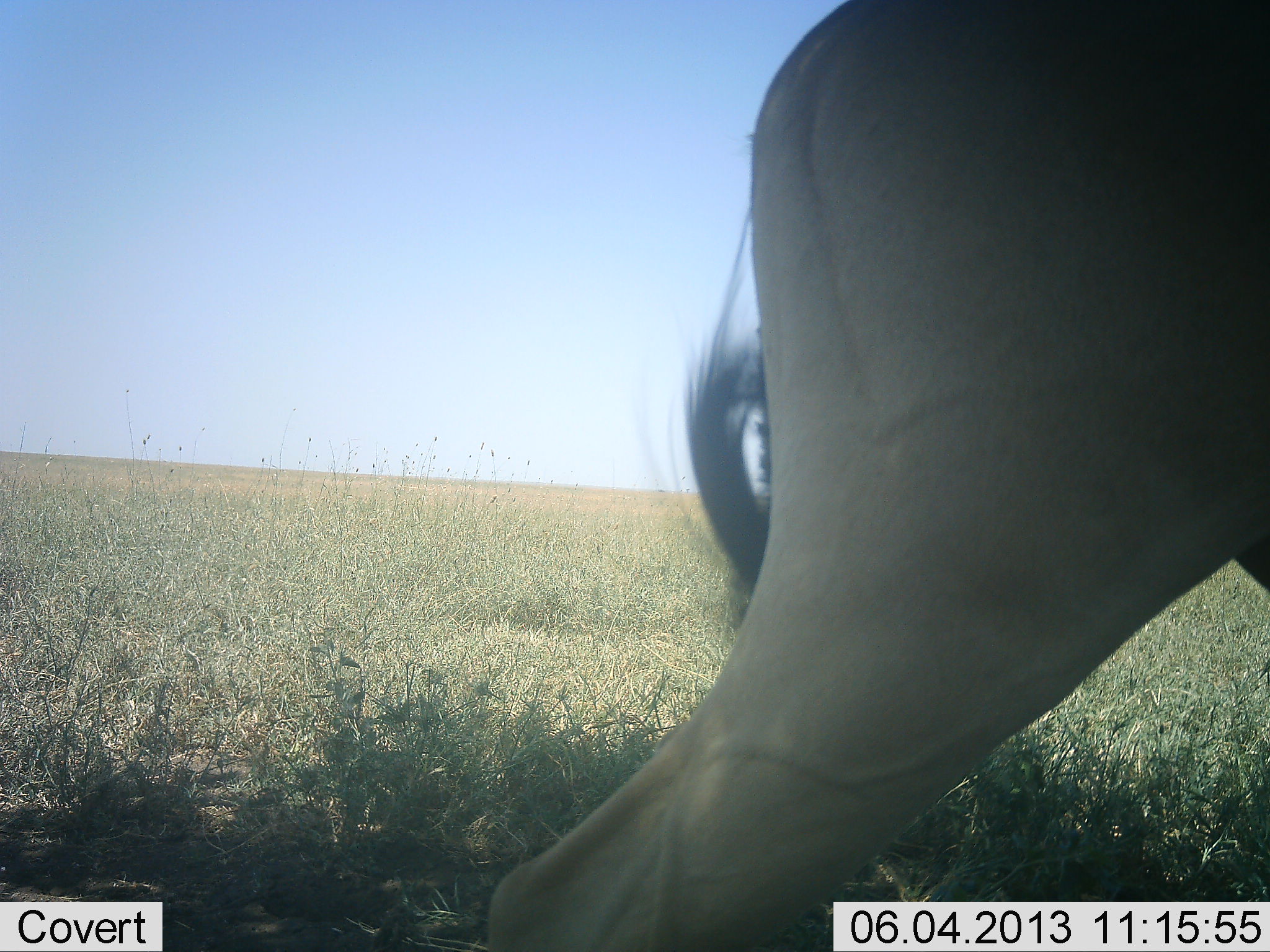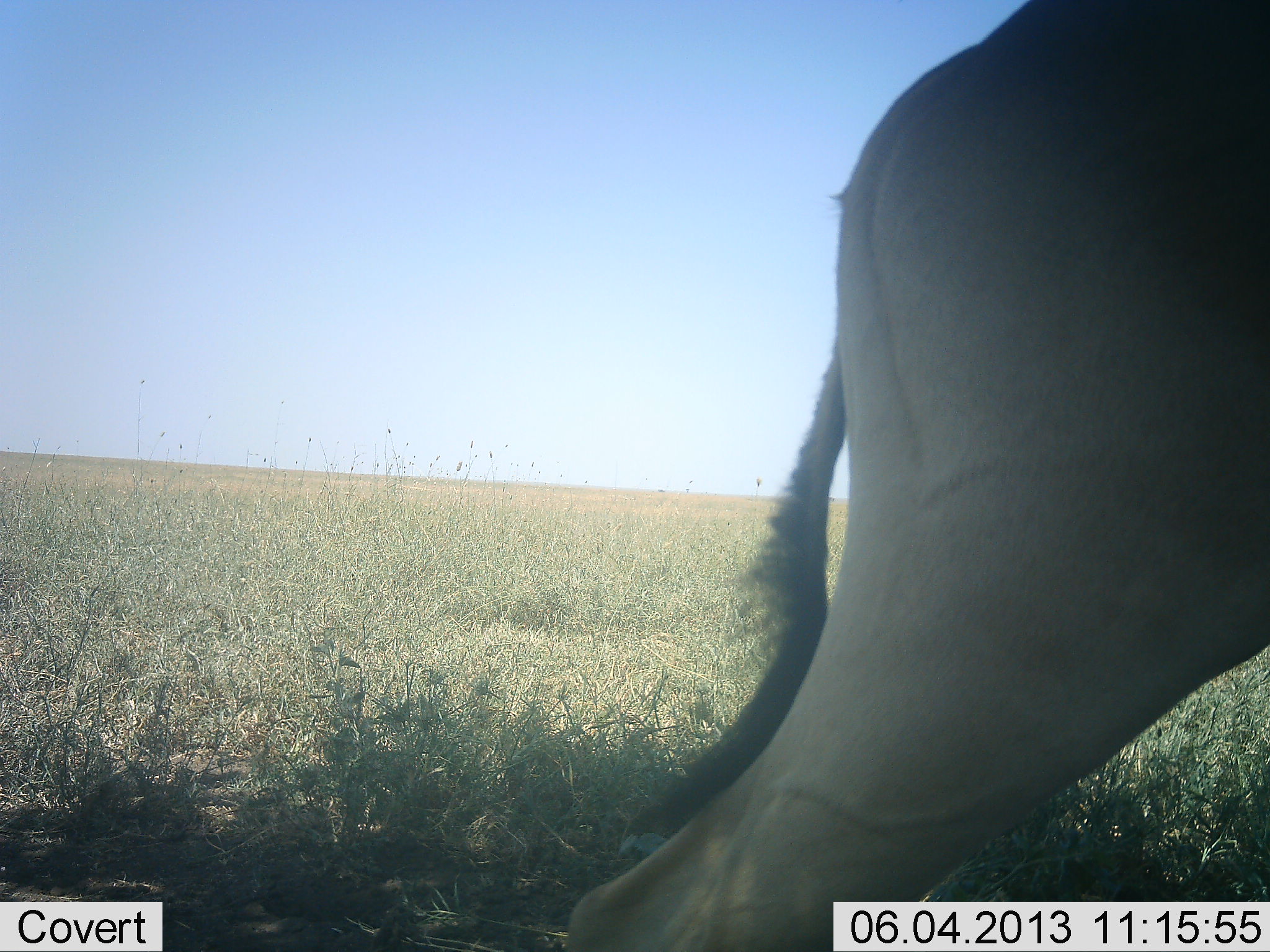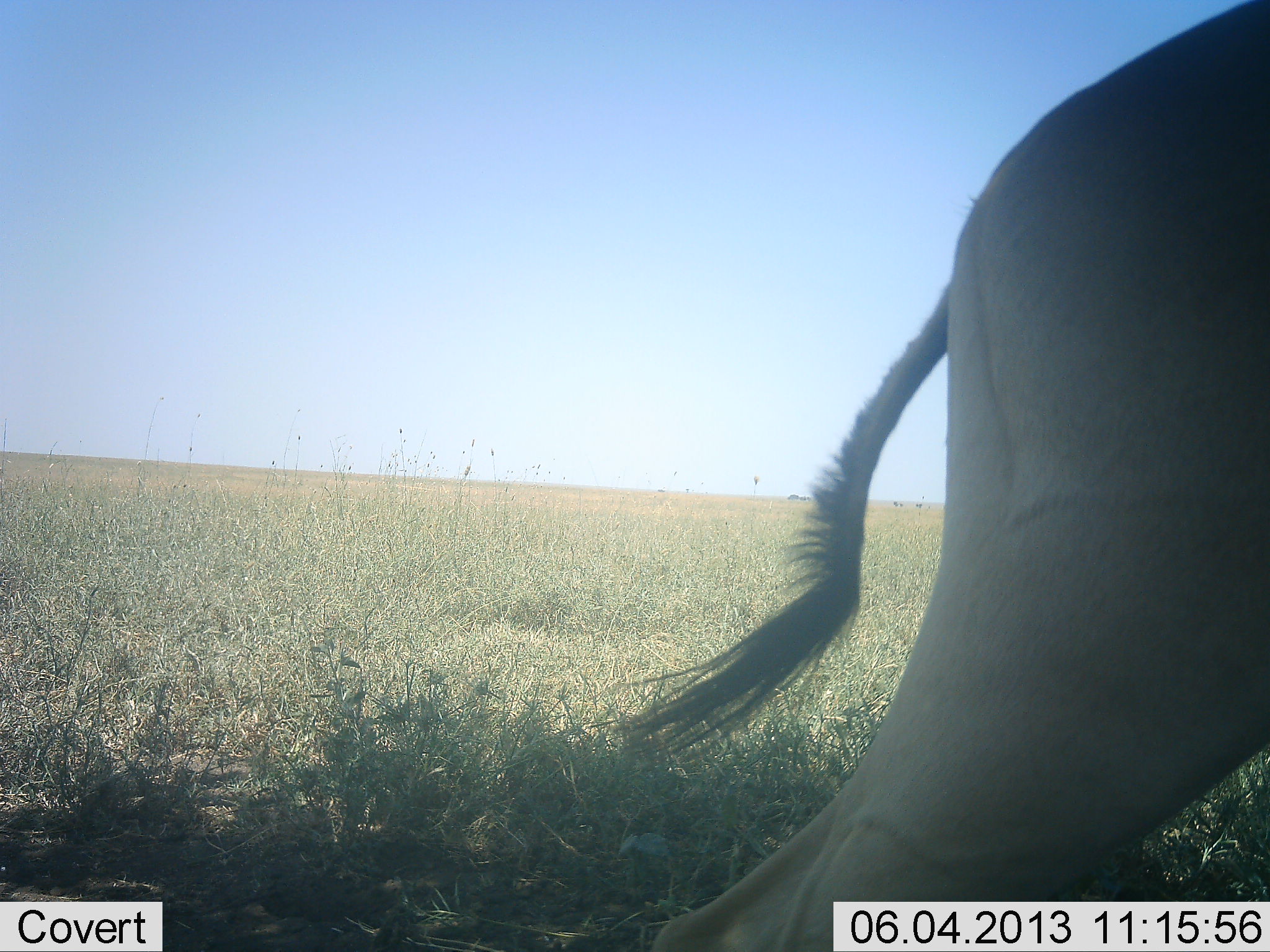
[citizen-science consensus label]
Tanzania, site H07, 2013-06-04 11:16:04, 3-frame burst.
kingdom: Animalia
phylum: Chordata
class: Mammalia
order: Artiodactyla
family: Bovidae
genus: Alcelaphus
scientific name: Alcelaphus buselaphus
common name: hartebeest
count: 1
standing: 70%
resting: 0%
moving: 30%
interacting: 0%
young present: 0%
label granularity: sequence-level